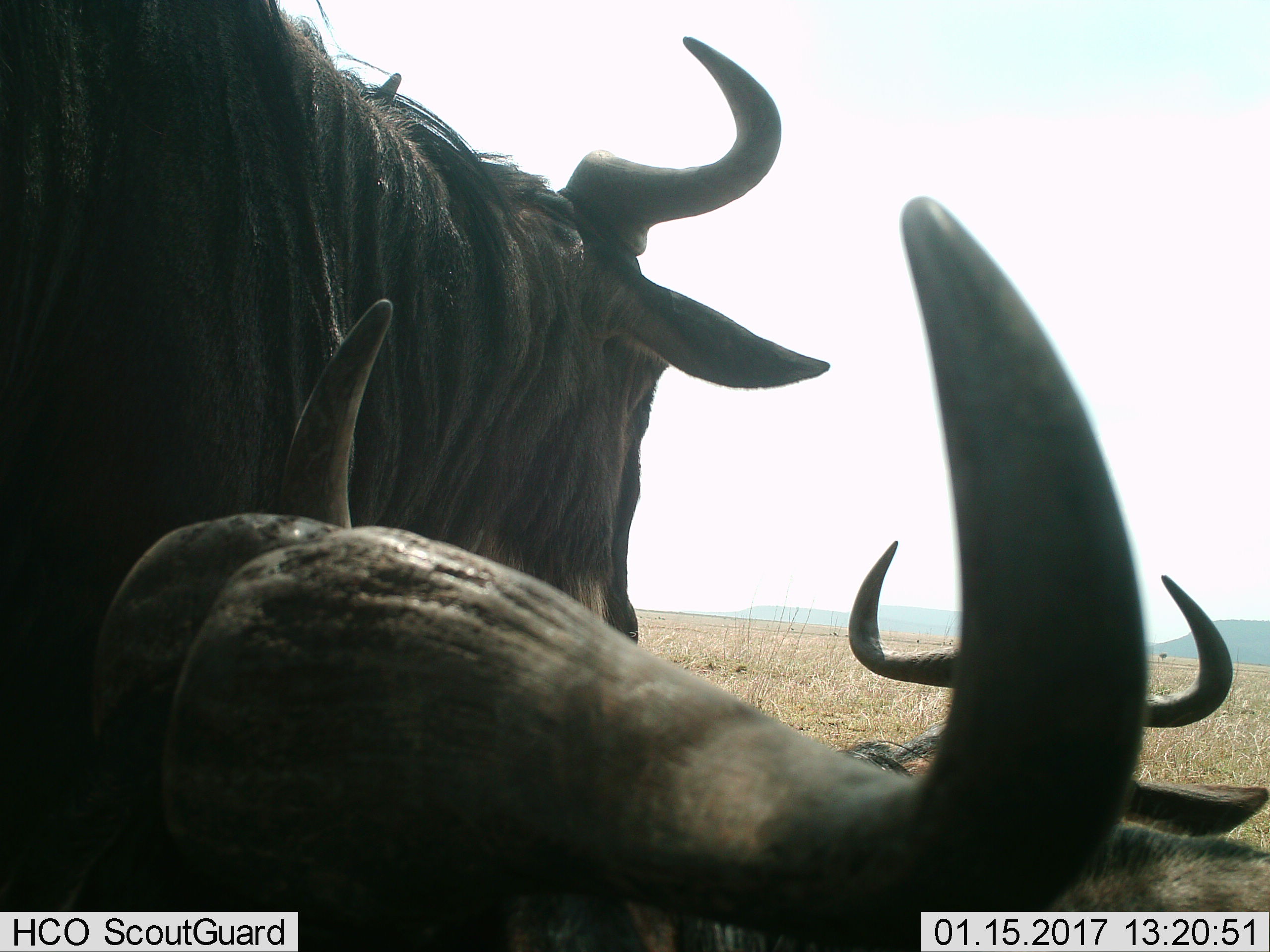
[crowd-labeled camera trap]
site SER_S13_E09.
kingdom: Animalia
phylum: Chordata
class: Mammalia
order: Artiodactyla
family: Bovidae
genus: Connochaetes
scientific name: Connochaetes taurinus taurinus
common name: blue wildebeest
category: wildebeestblue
Wildebeestblue (blue wildebeest) (Connochaetes taurinus taurinus), count 3. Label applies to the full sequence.